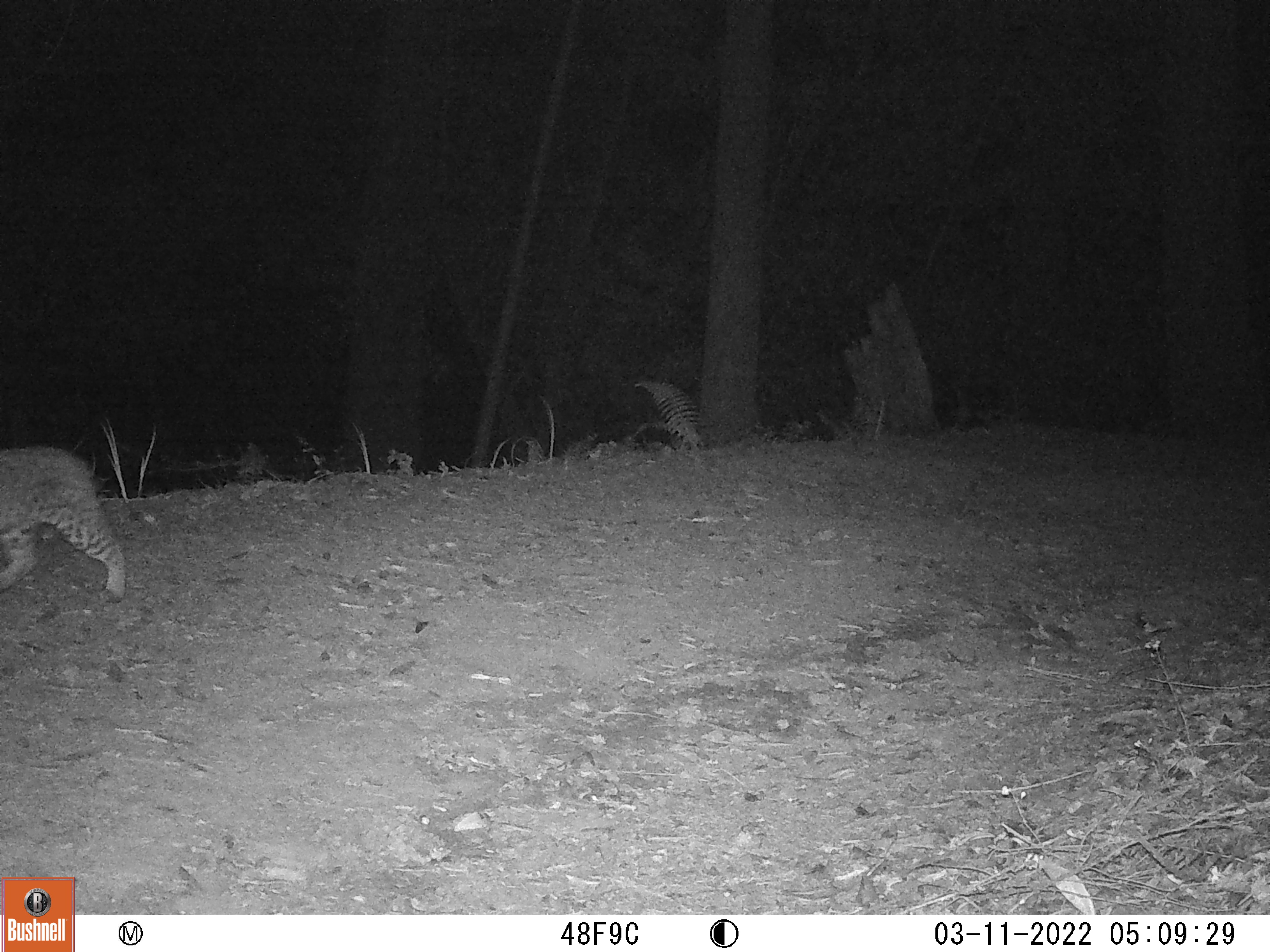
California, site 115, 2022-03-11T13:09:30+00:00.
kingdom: Animalia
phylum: Chordata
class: Mammalia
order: Carnivora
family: Felidae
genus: Lynx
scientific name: Lynx rufus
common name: bobcat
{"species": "bobcat (Lynx rufus)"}